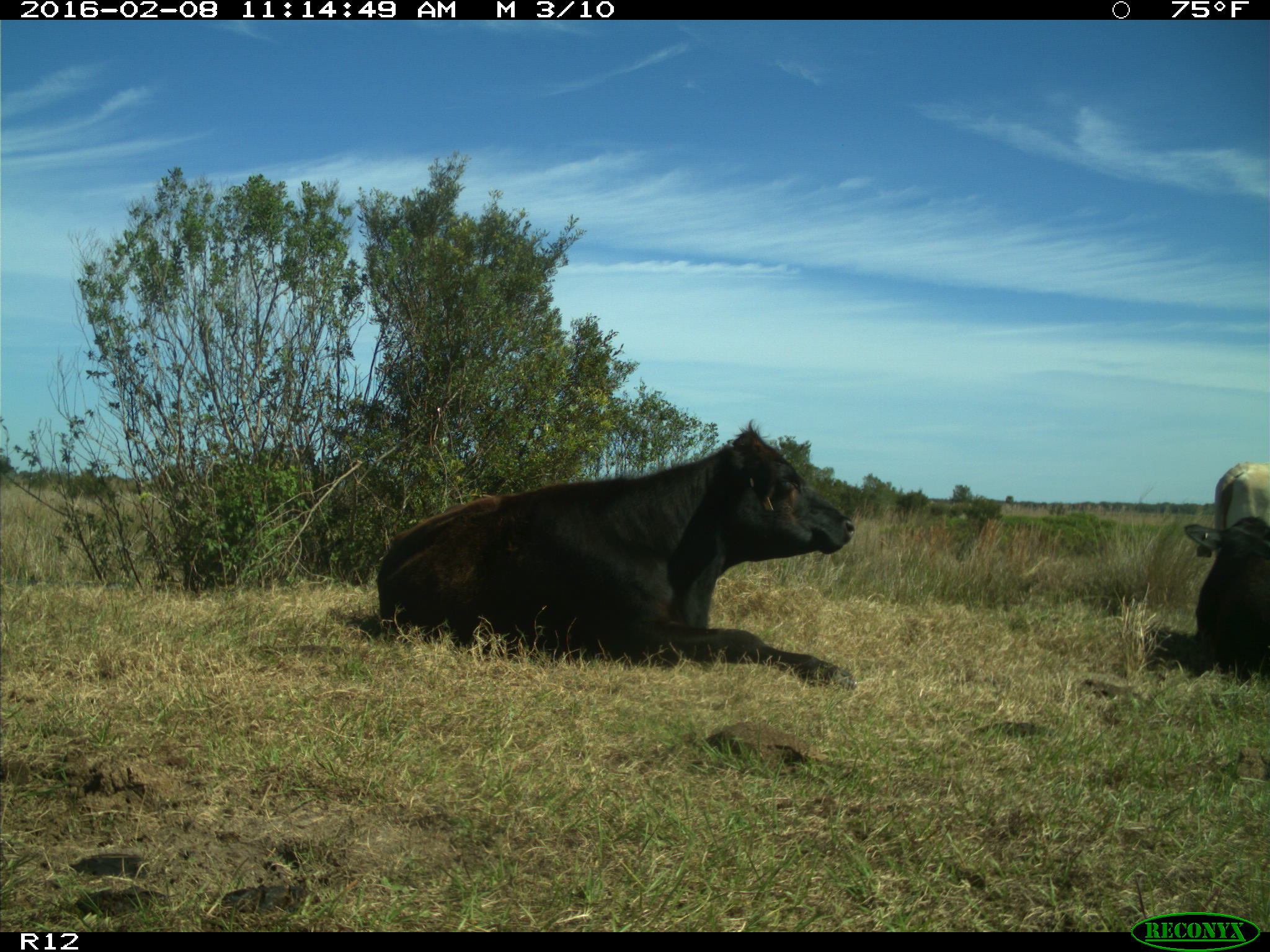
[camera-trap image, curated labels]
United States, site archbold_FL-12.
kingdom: Animalia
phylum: Chordata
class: Mammalia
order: Artiodactyla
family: Bovidae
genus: Bos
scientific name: Bos taurus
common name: domestic cow